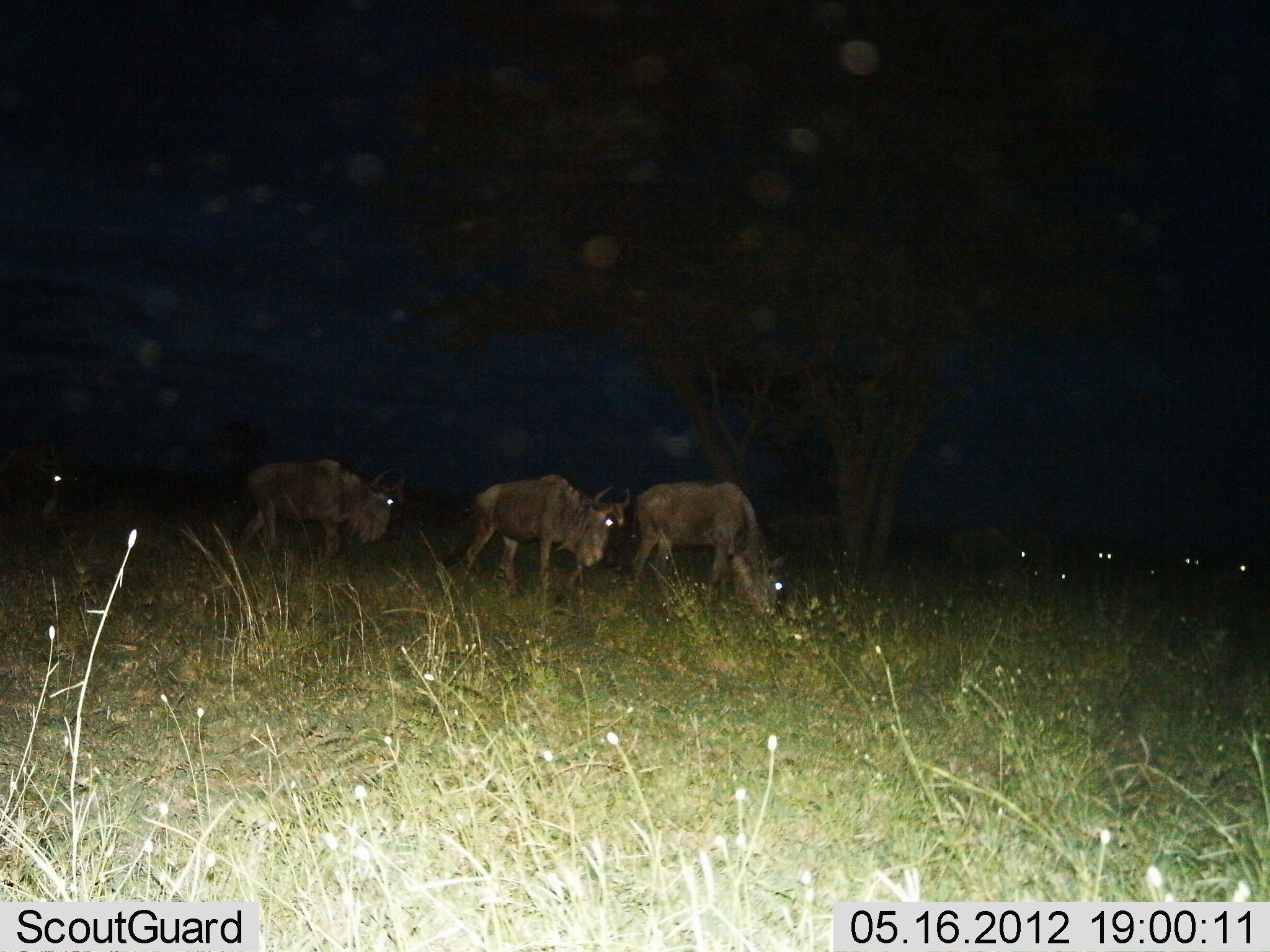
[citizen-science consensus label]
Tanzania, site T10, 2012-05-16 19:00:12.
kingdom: Animalia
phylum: Chordata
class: Mammalia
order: Artiodactyla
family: Bovidae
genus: Connochaetes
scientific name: Connochaetes taurinus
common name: blue wildebeest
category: wildebeest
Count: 8.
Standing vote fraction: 70%.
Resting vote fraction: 20%.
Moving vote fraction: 50%.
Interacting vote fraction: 0%.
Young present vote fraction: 0%.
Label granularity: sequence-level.